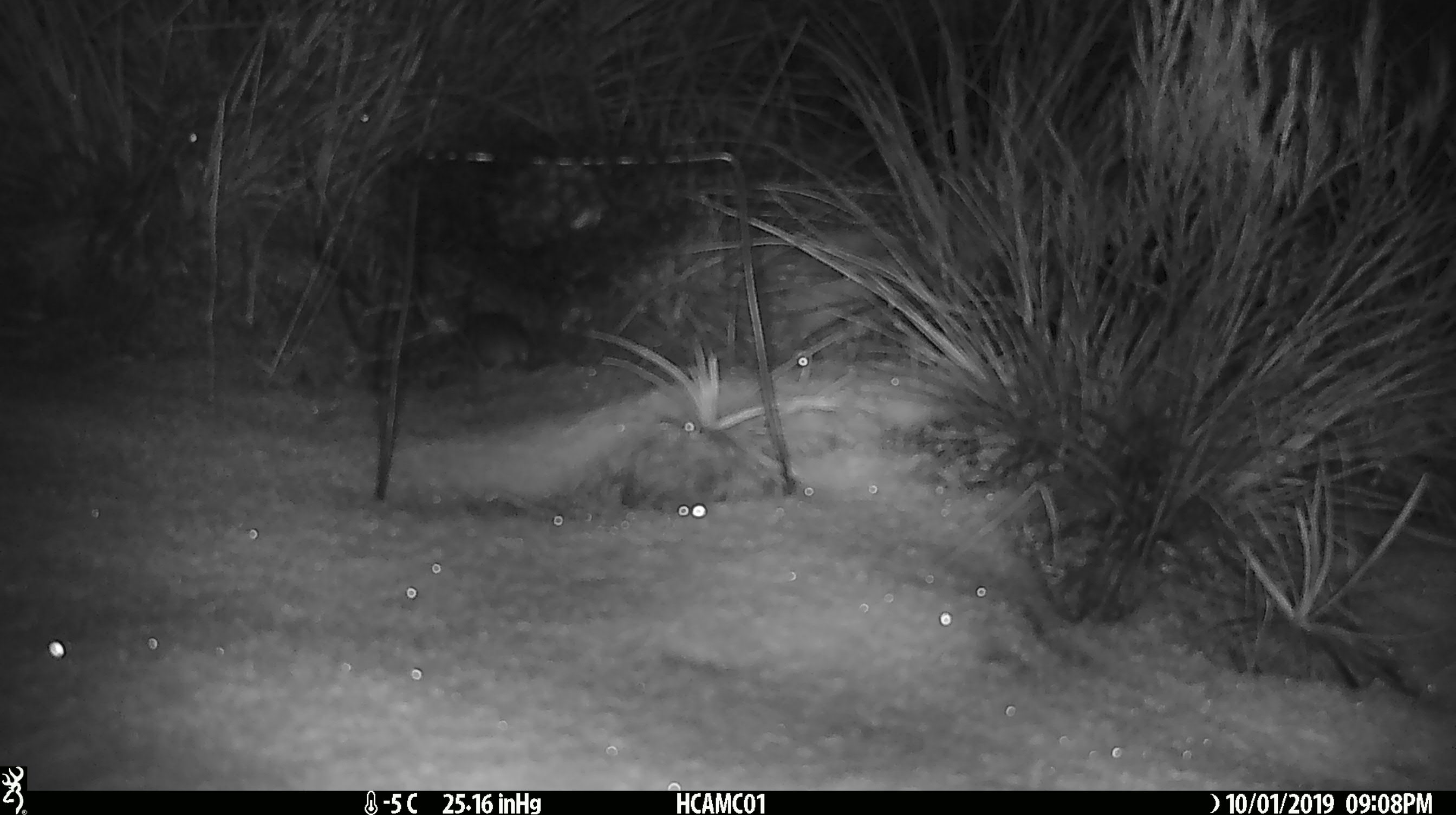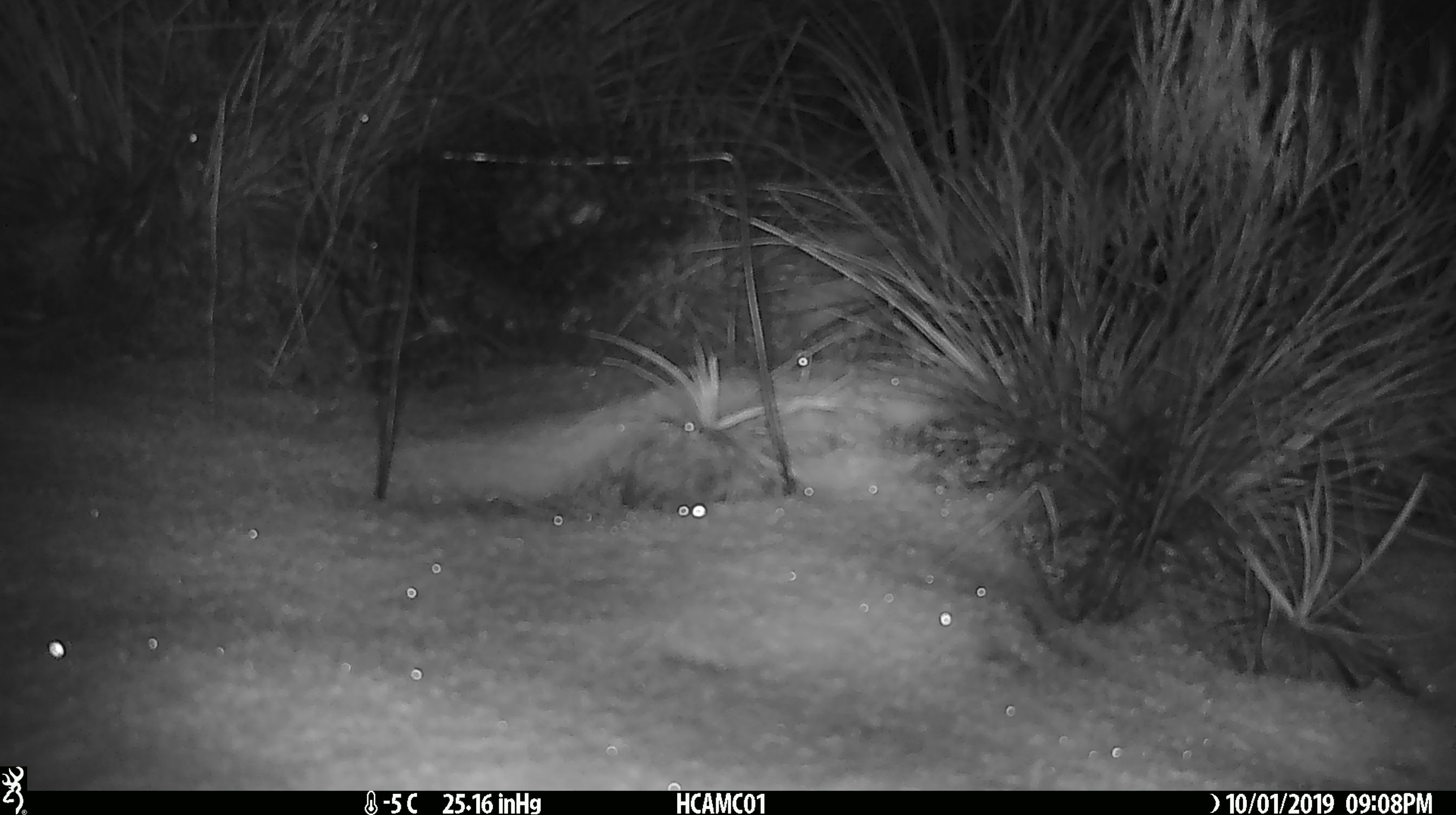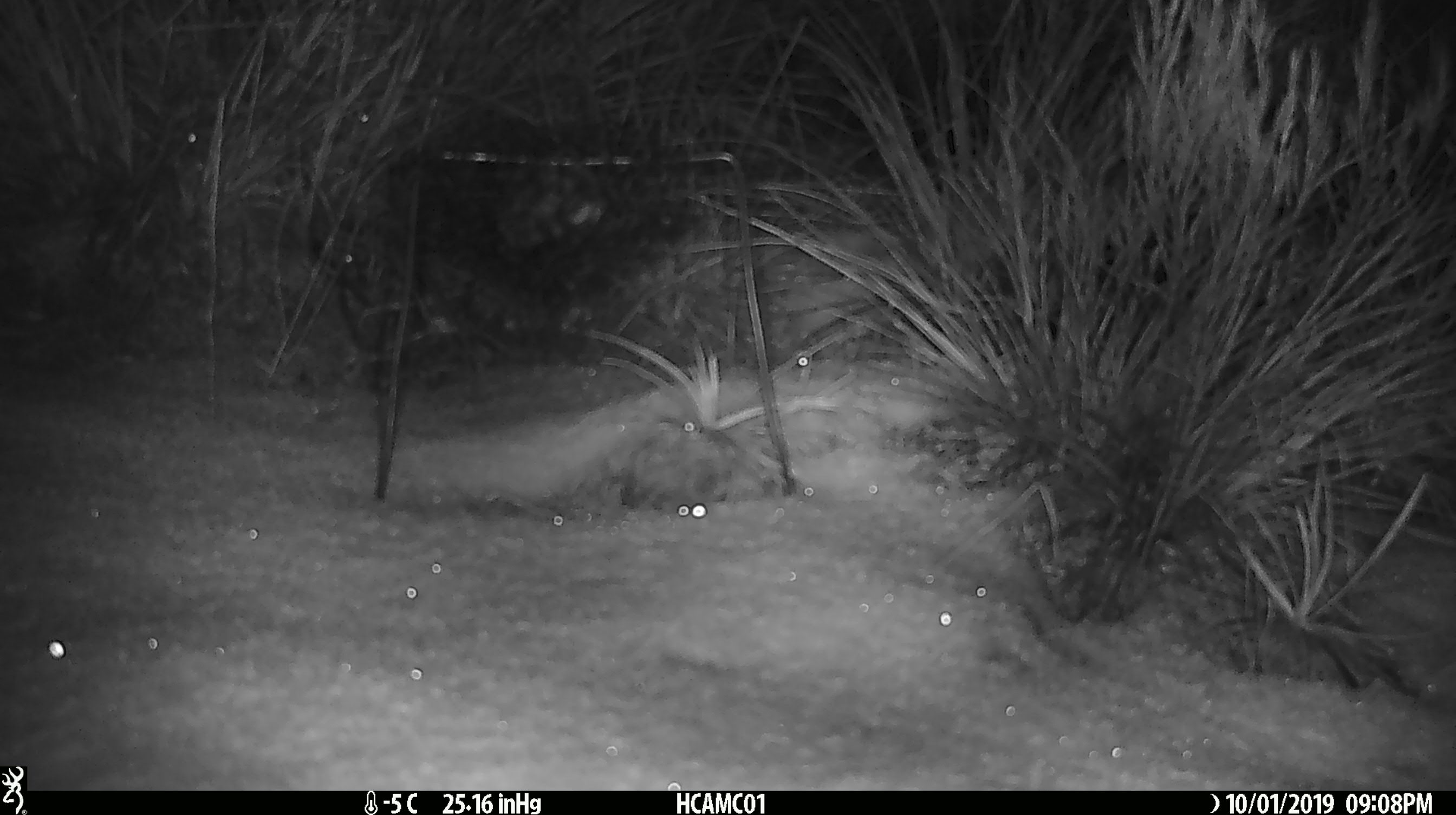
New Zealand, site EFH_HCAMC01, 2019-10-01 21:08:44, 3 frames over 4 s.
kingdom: Animalia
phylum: Chordata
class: Mammalia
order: Rodentia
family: Muridae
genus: Mus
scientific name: Mus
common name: mouse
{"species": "mouse (Mus)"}